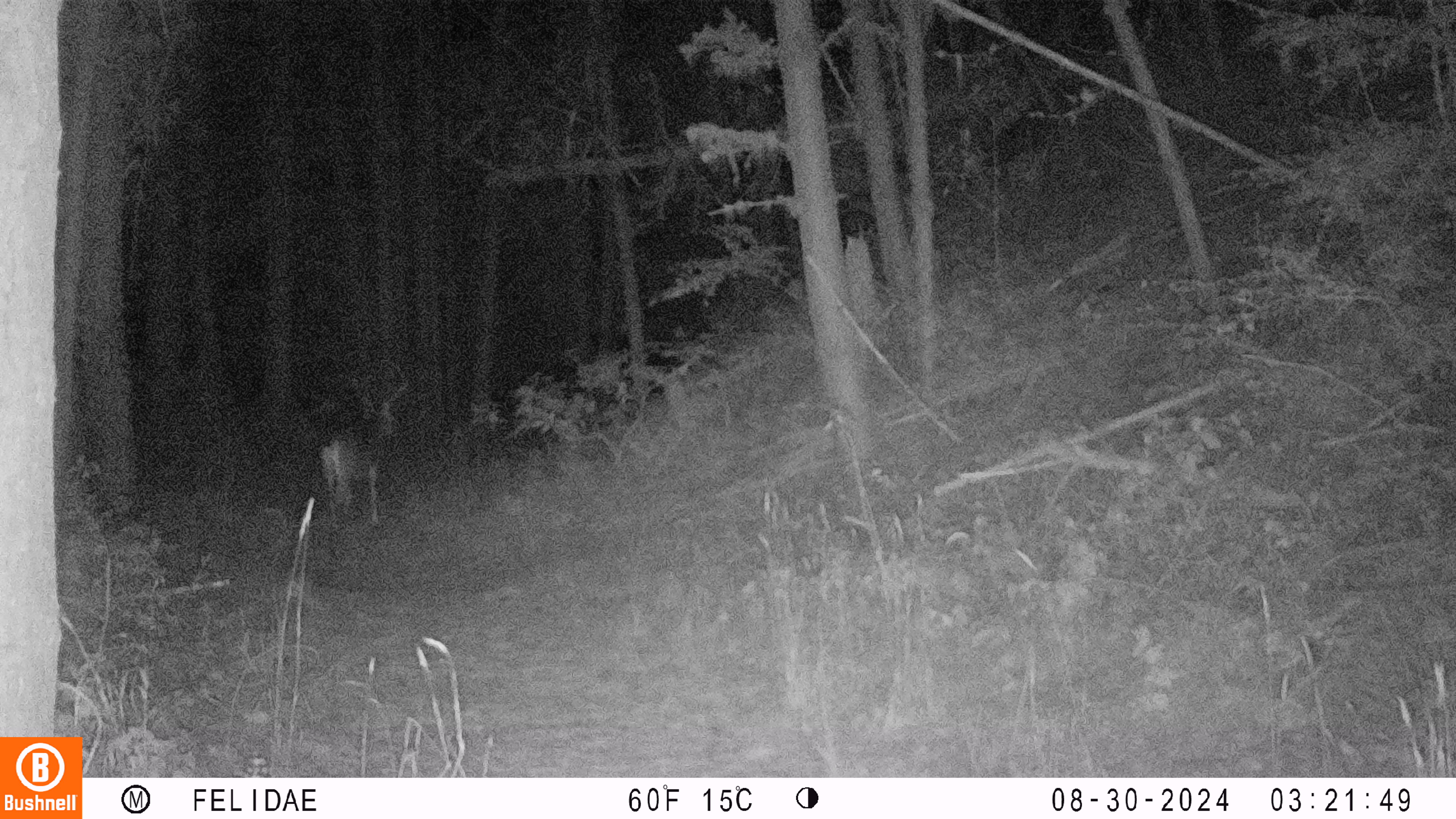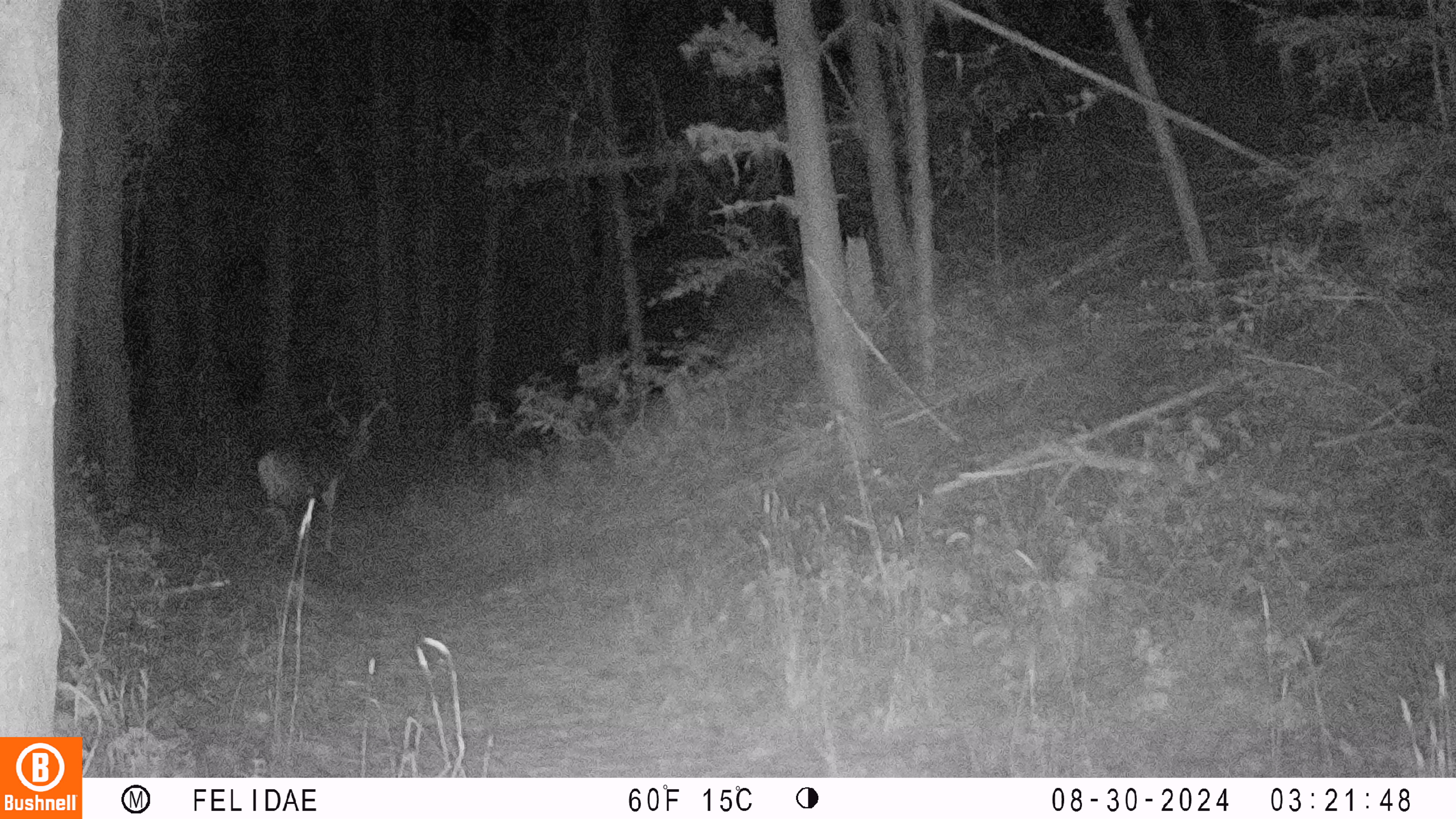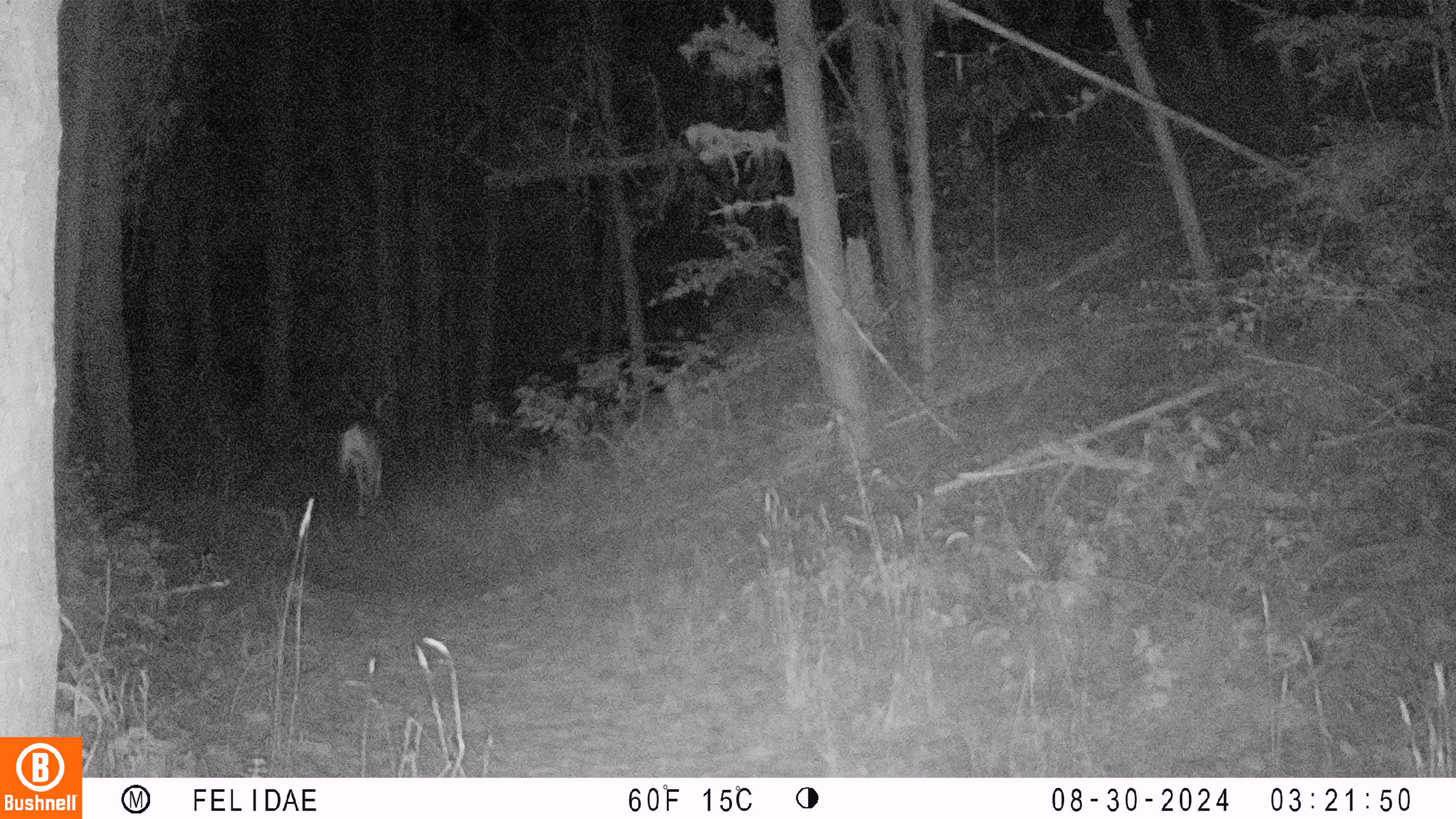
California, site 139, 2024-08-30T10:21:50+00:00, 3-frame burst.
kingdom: Animalia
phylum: Chordata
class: Mammalia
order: Artiodactyla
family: Cervidae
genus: Odocoileus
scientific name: Odocoileus hemionus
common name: mule deer